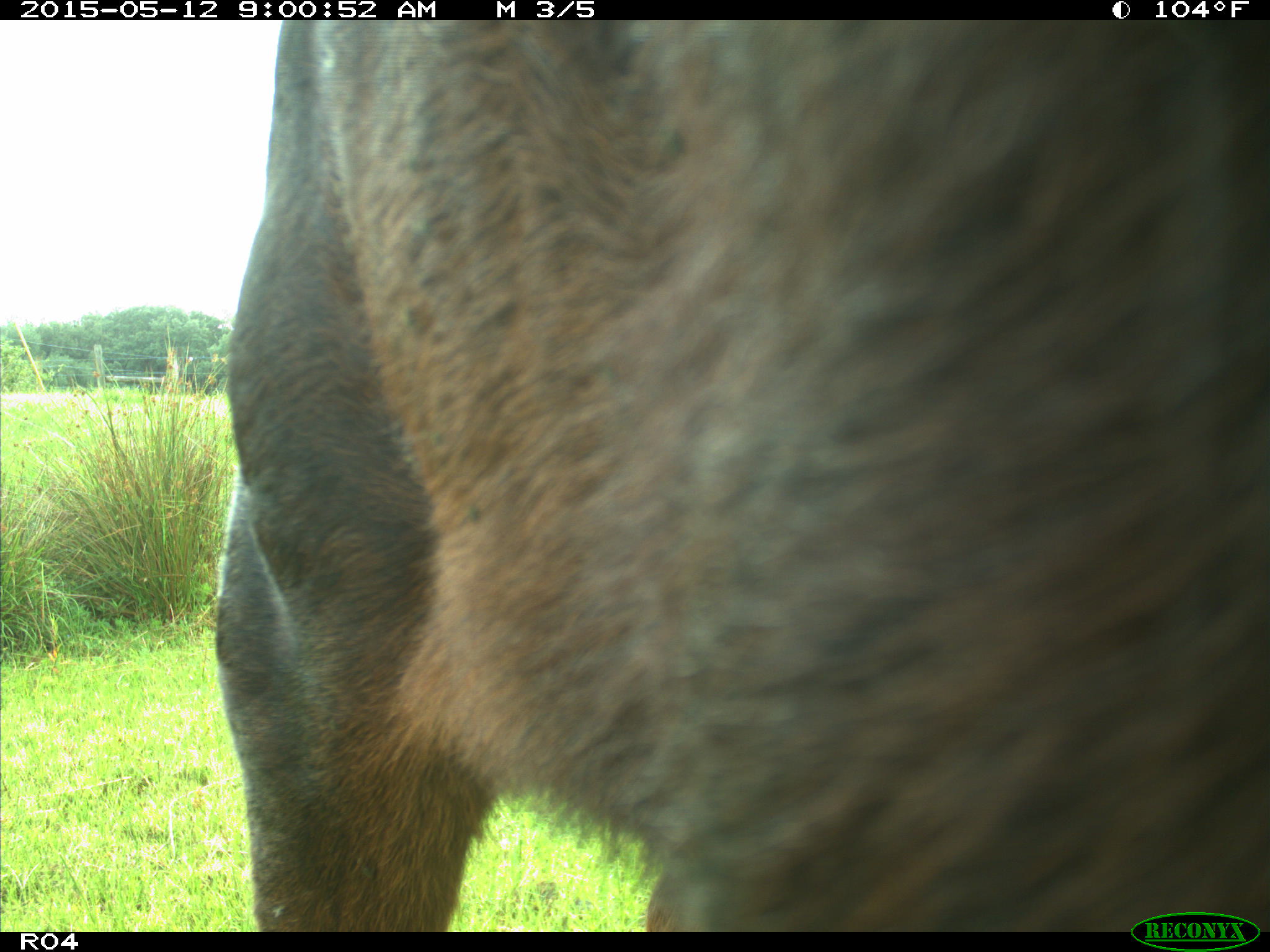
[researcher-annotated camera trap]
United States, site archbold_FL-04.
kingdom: Animalia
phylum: Chordata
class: Mammalia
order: Artiodactyla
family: Bovidae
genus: Bos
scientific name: Bos taurus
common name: domestic cow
Bos taurus (domestic cow).